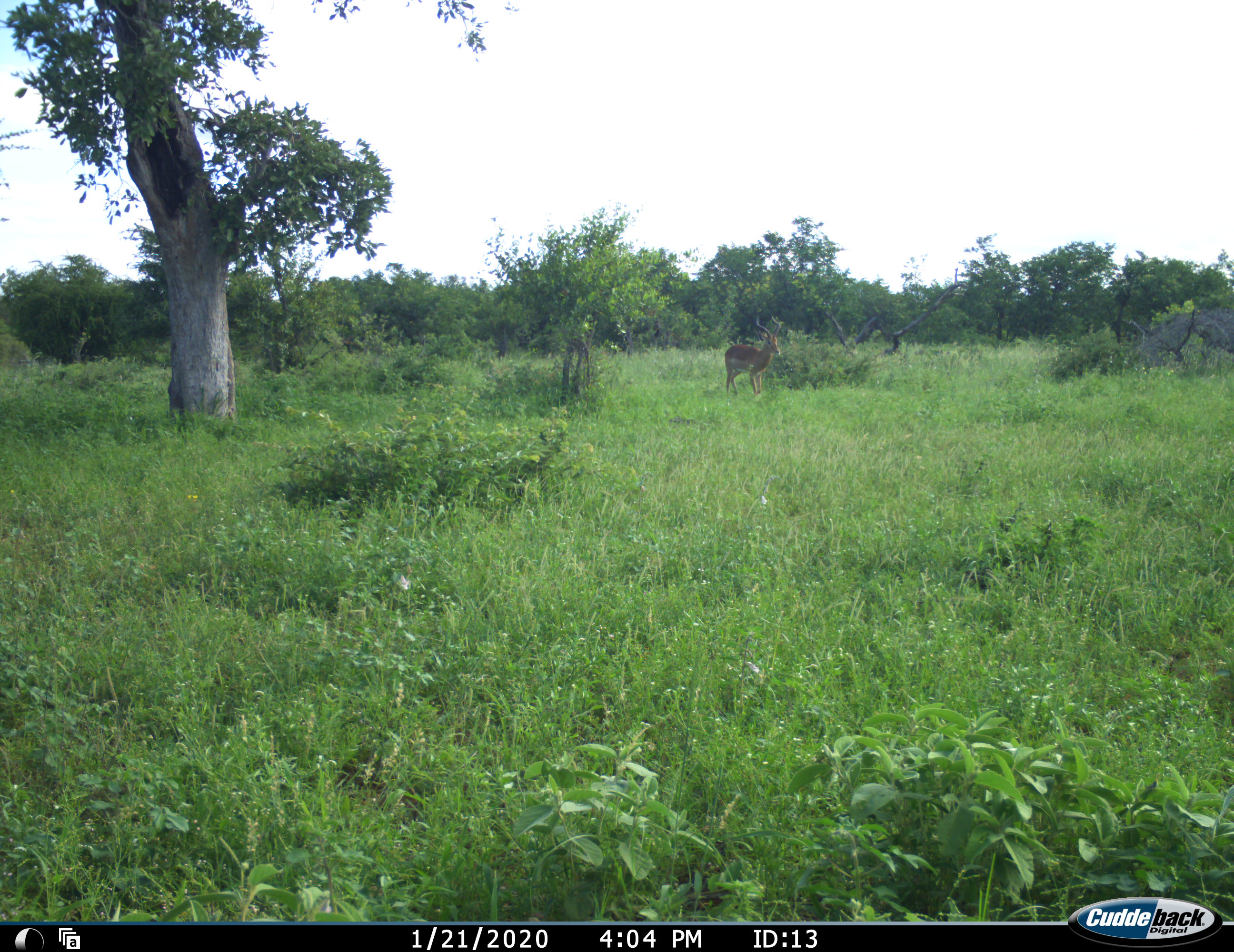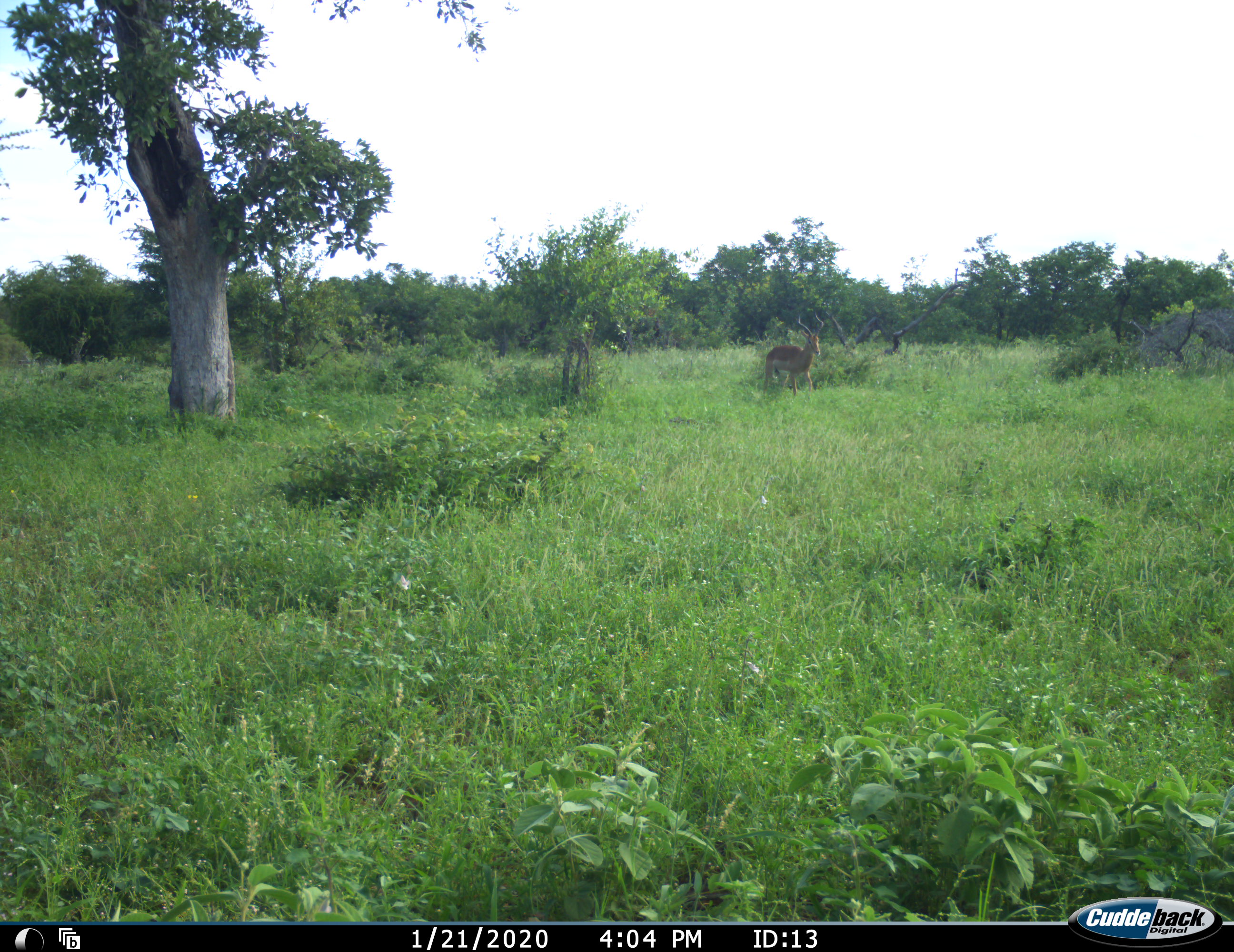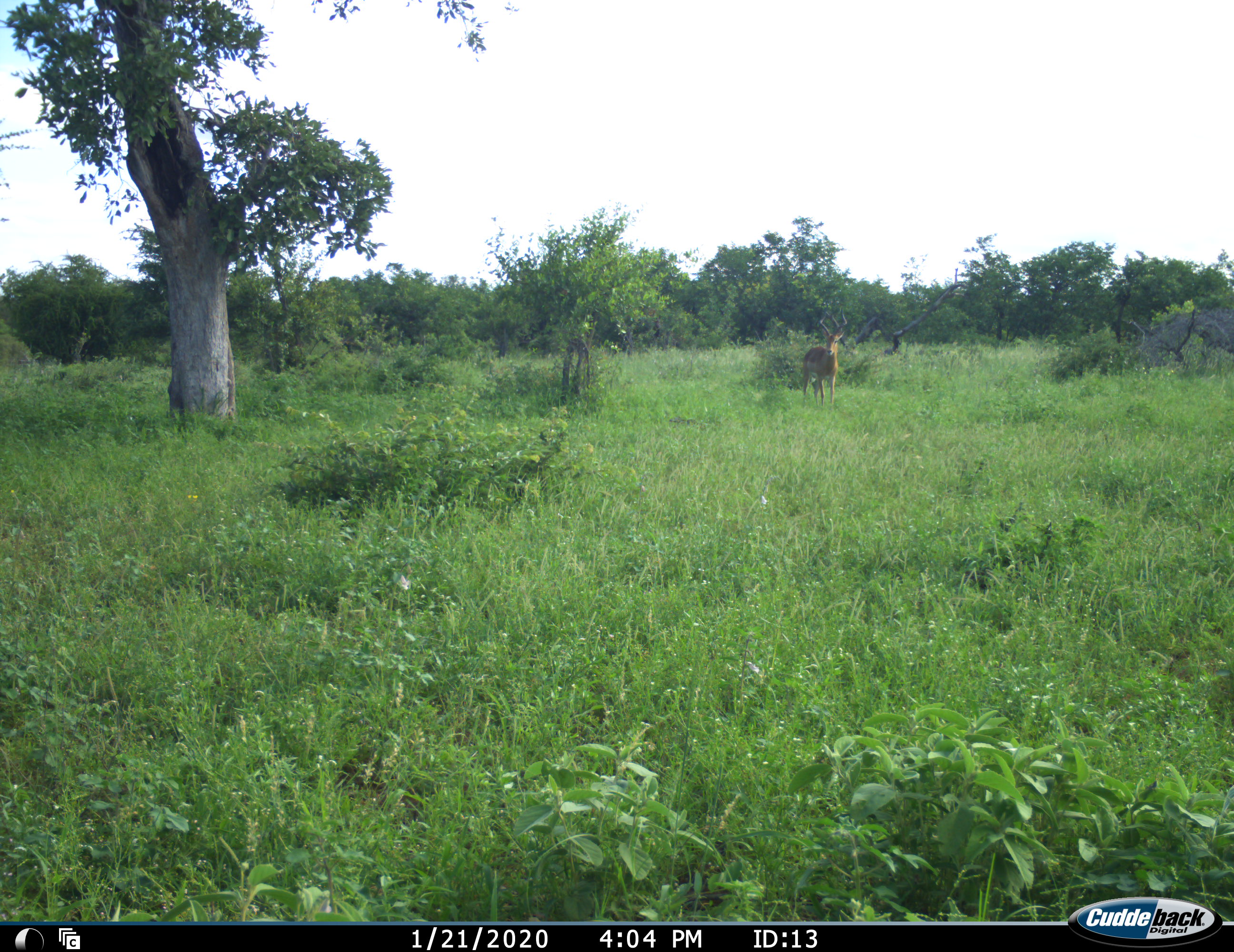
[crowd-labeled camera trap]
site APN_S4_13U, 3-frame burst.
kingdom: Animalia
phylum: Chordata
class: Mammalia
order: Artiodactyla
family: Bovidae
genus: Aepyceros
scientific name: Aepyceros melampus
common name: impala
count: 1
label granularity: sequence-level